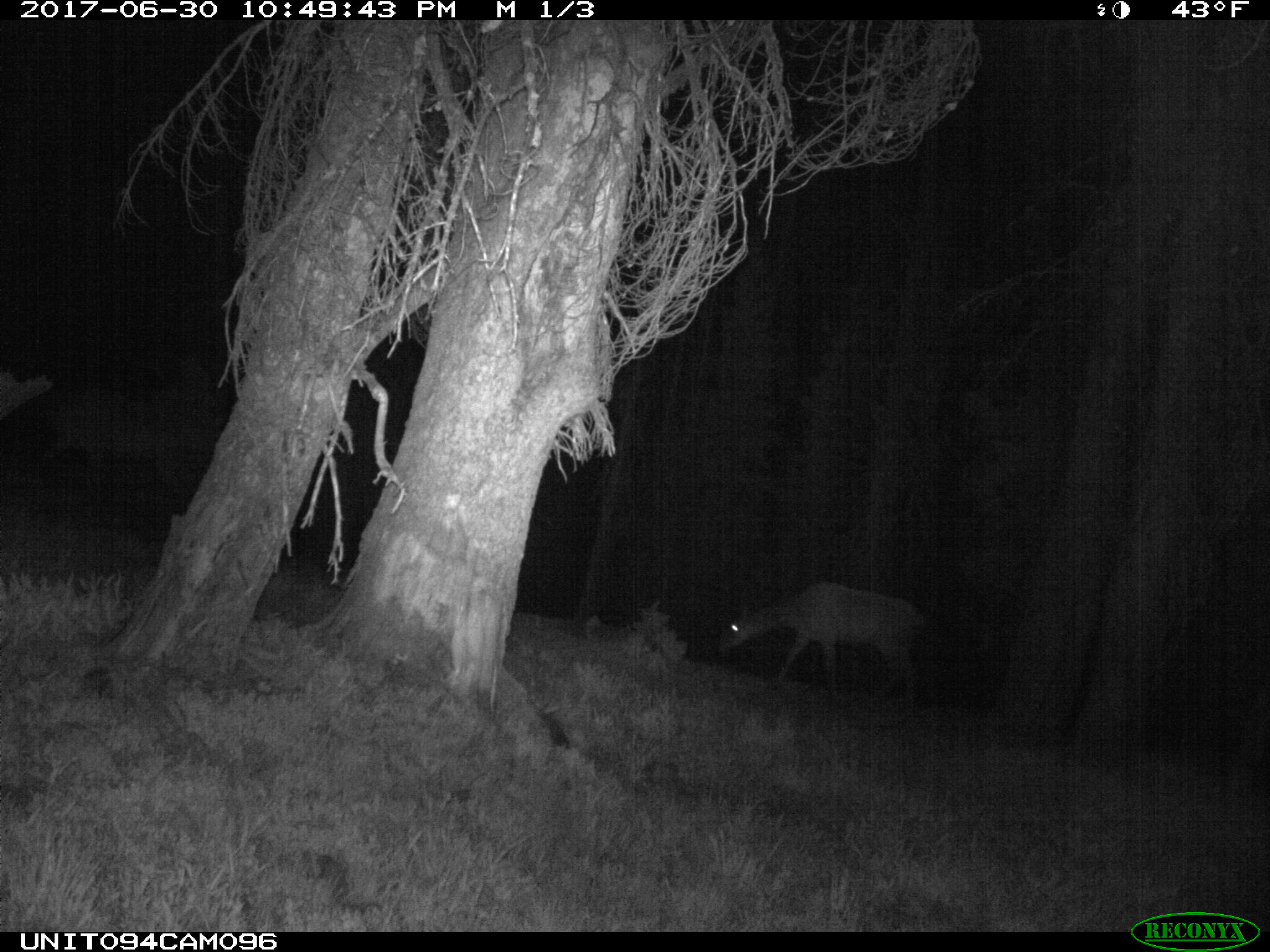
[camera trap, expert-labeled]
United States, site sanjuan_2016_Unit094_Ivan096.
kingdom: Animalia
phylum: Chordata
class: Mammalia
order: Artiodactyla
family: Cervidae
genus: Cervus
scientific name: Cervus elaphus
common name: red deer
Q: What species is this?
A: Cervus elaphus (red deer).